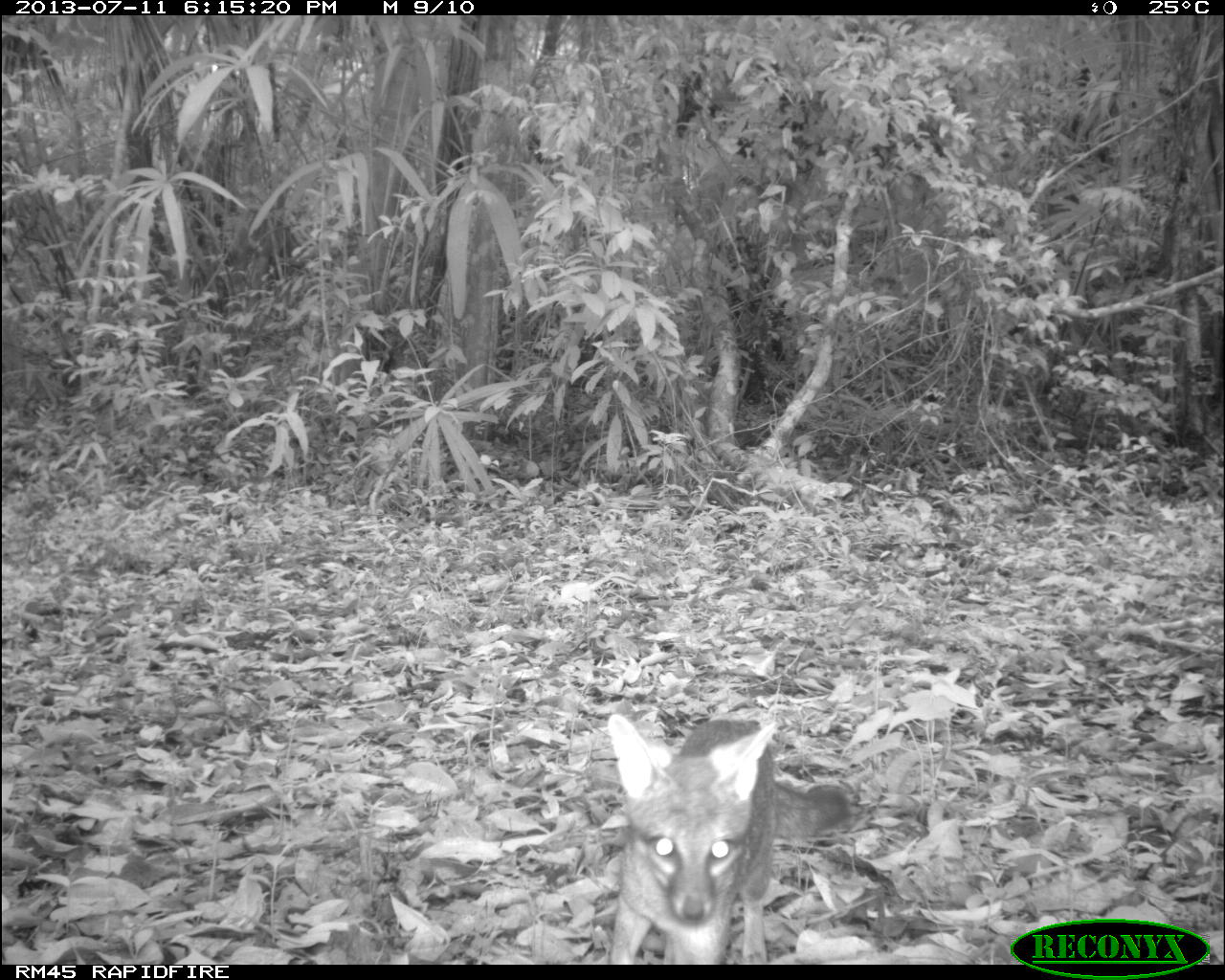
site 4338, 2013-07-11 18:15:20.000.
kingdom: Animalia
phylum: Chordata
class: Mammalia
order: Carnivora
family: Canidae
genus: Urocyon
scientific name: Urocyon cinereoargenteus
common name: gray fox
Urocyon cinereoargenteus (gray fox), count 1.